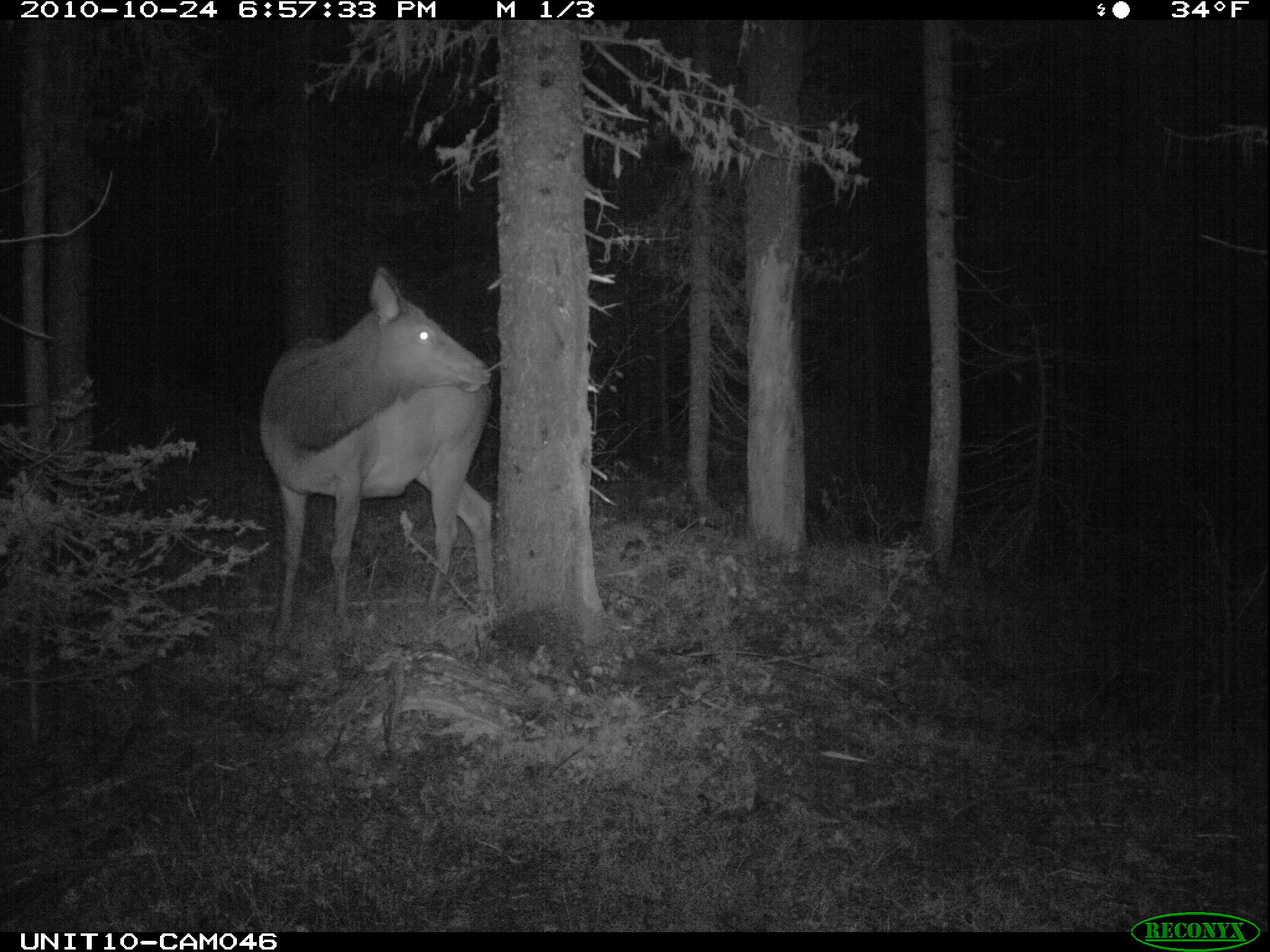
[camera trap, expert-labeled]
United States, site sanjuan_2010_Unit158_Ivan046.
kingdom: Animalia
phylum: Chordata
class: Mammalia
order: Artiodactyla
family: Cervidae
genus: Cervus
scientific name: Cervus elaphus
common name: red deer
Cervus elaphus (red deer).